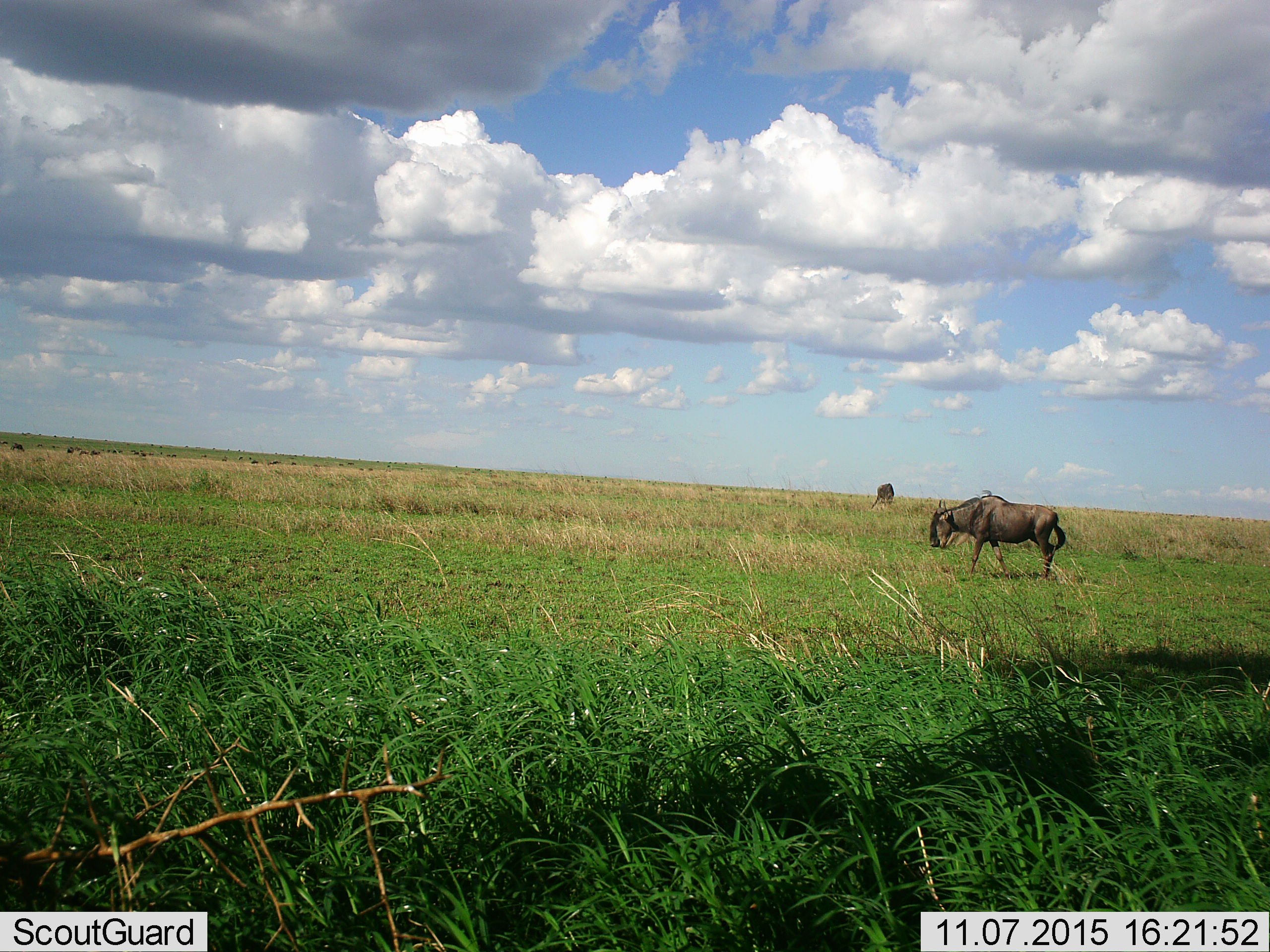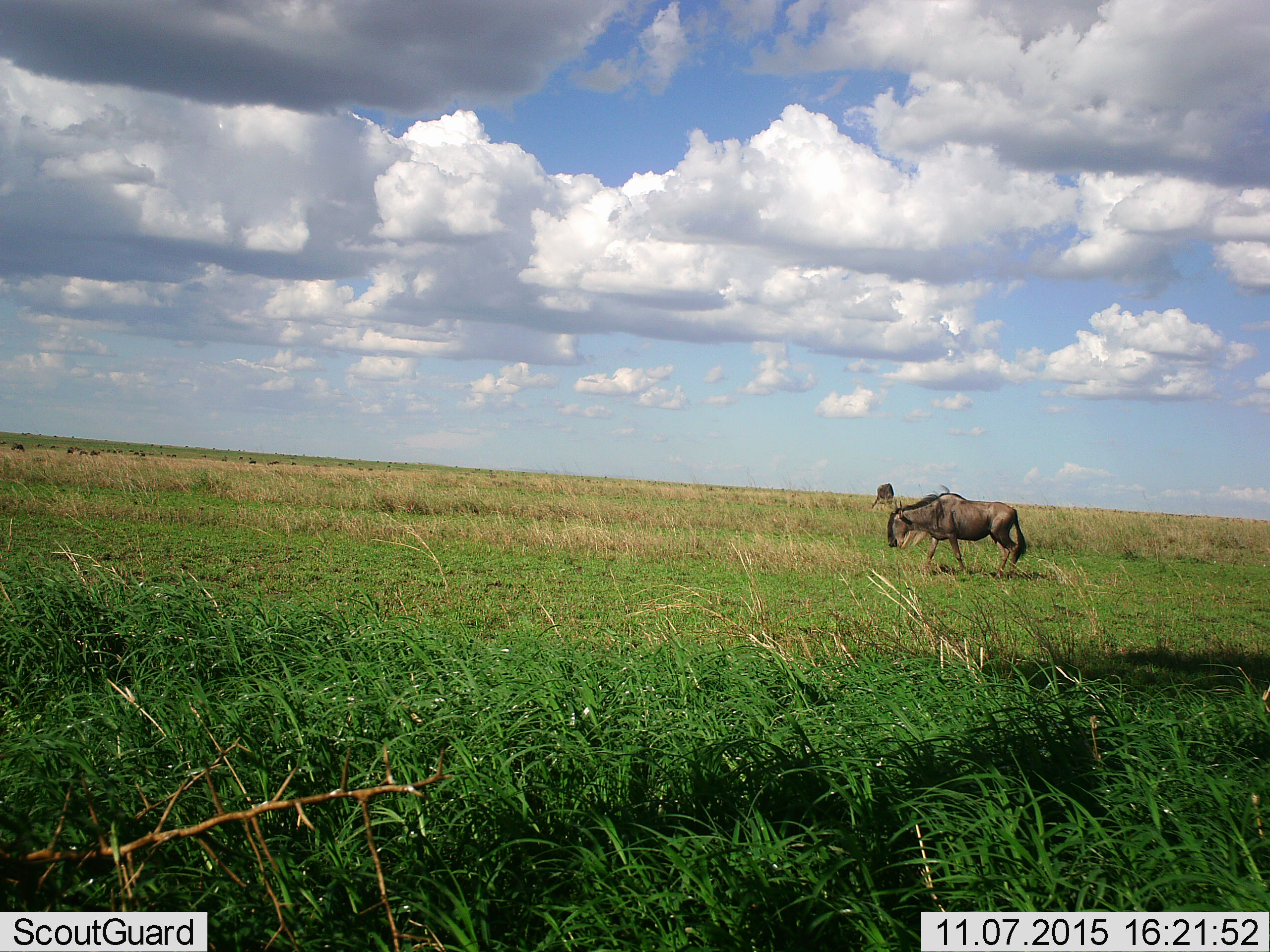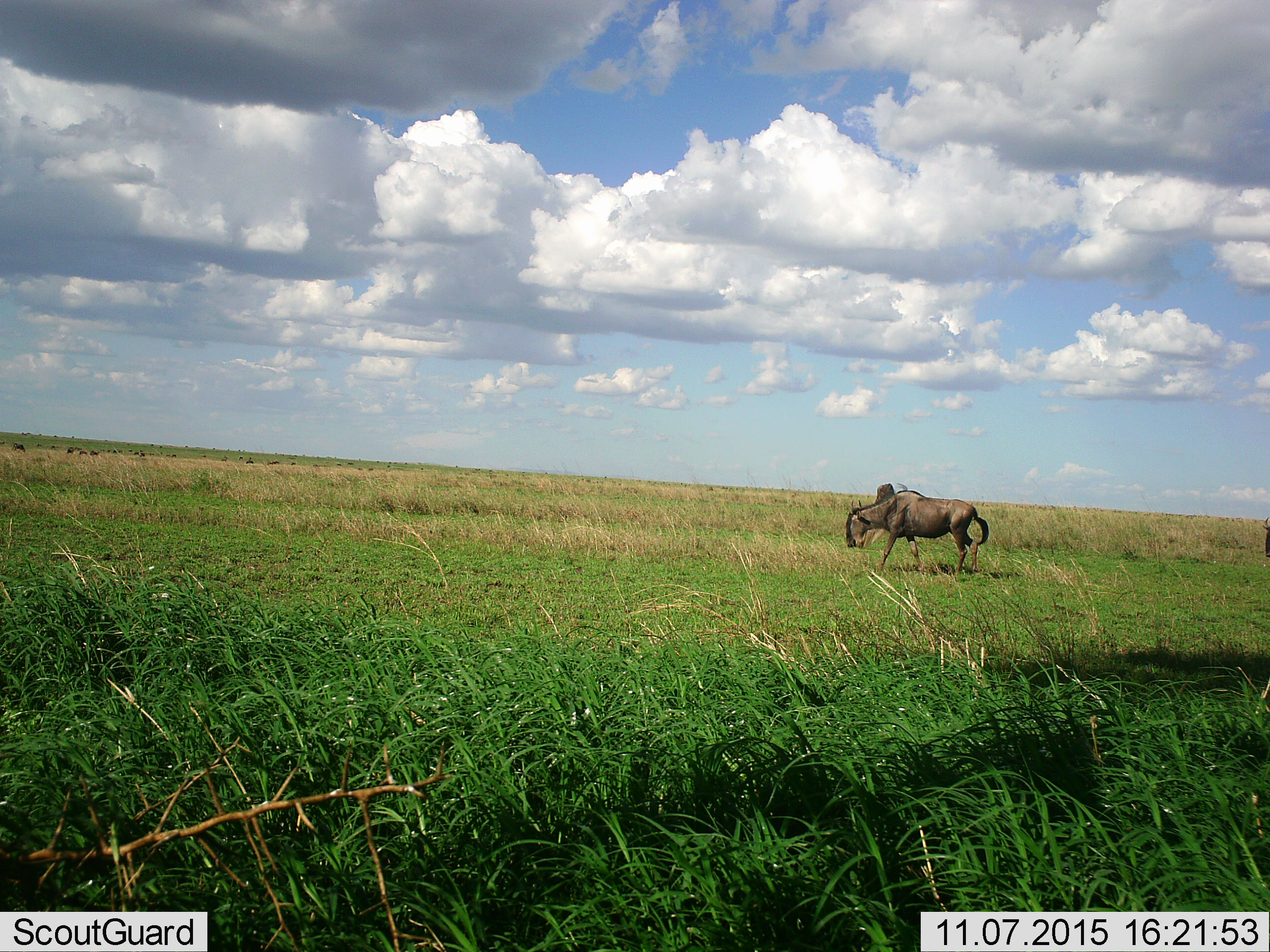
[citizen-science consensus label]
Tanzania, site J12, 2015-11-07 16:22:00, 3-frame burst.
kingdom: Animalia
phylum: Chordata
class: Mammalia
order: Artiodactyla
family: Bovidae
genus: Connochaetes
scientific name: Connochaetes taurinus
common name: blue wildebeest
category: wildebeest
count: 2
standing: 25%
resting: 0%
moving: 75%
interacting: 0%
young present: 0%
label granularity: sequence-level